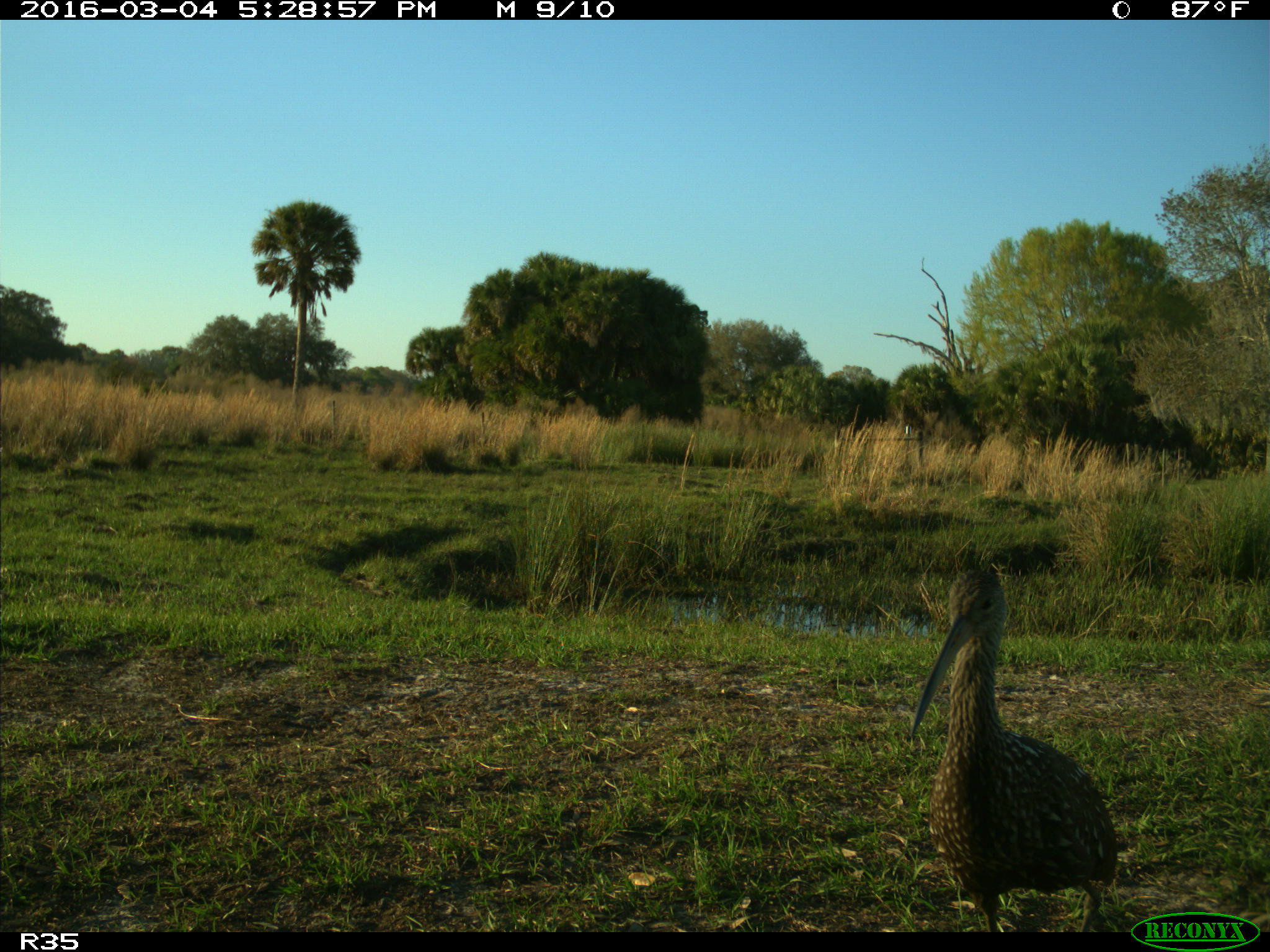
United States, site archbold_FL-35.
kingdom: Animalia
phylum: Chordata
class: Aves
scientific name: Aves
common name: birds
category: unidentified bird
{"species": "unidentified bird (birds) (Aves)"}